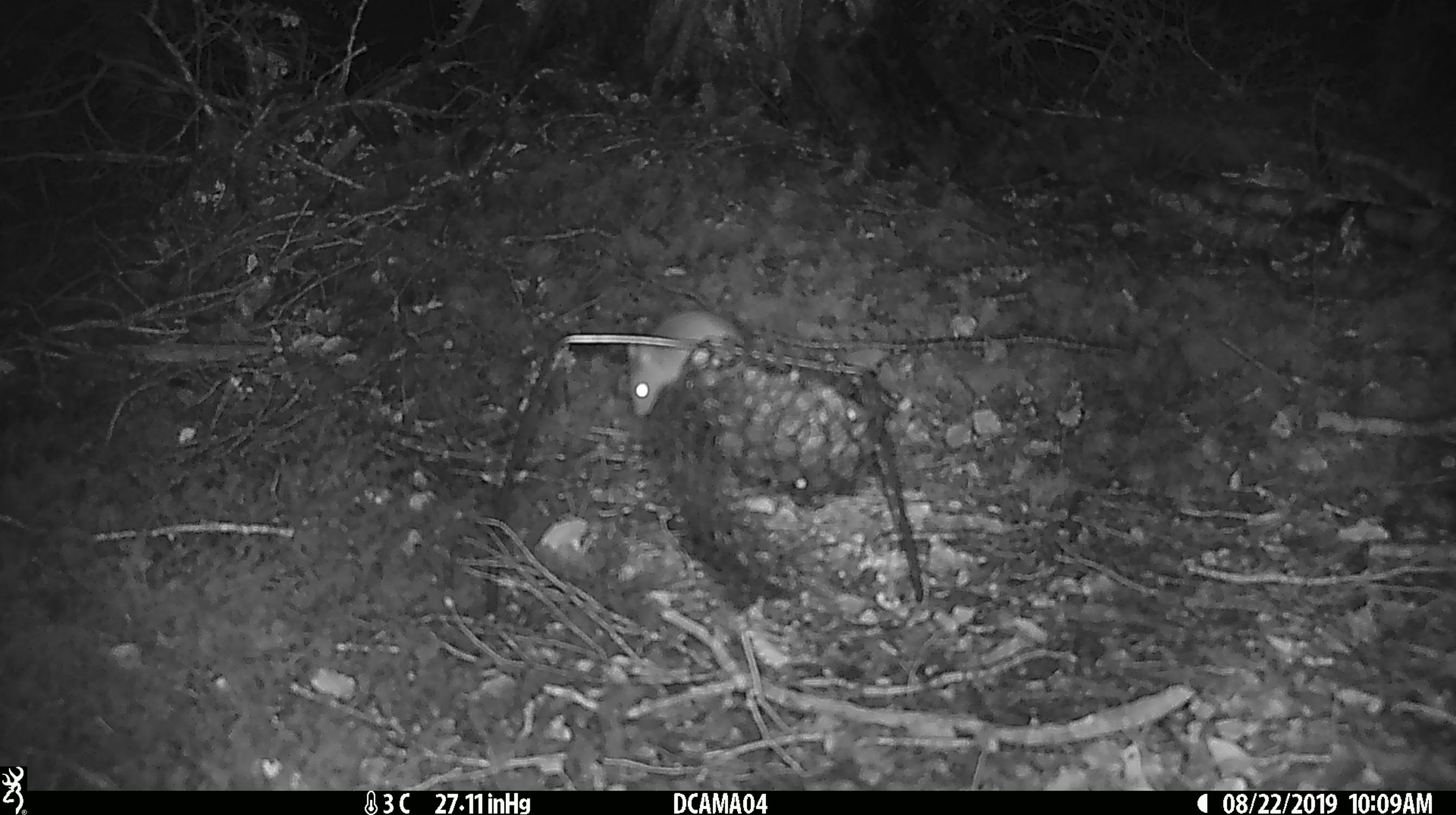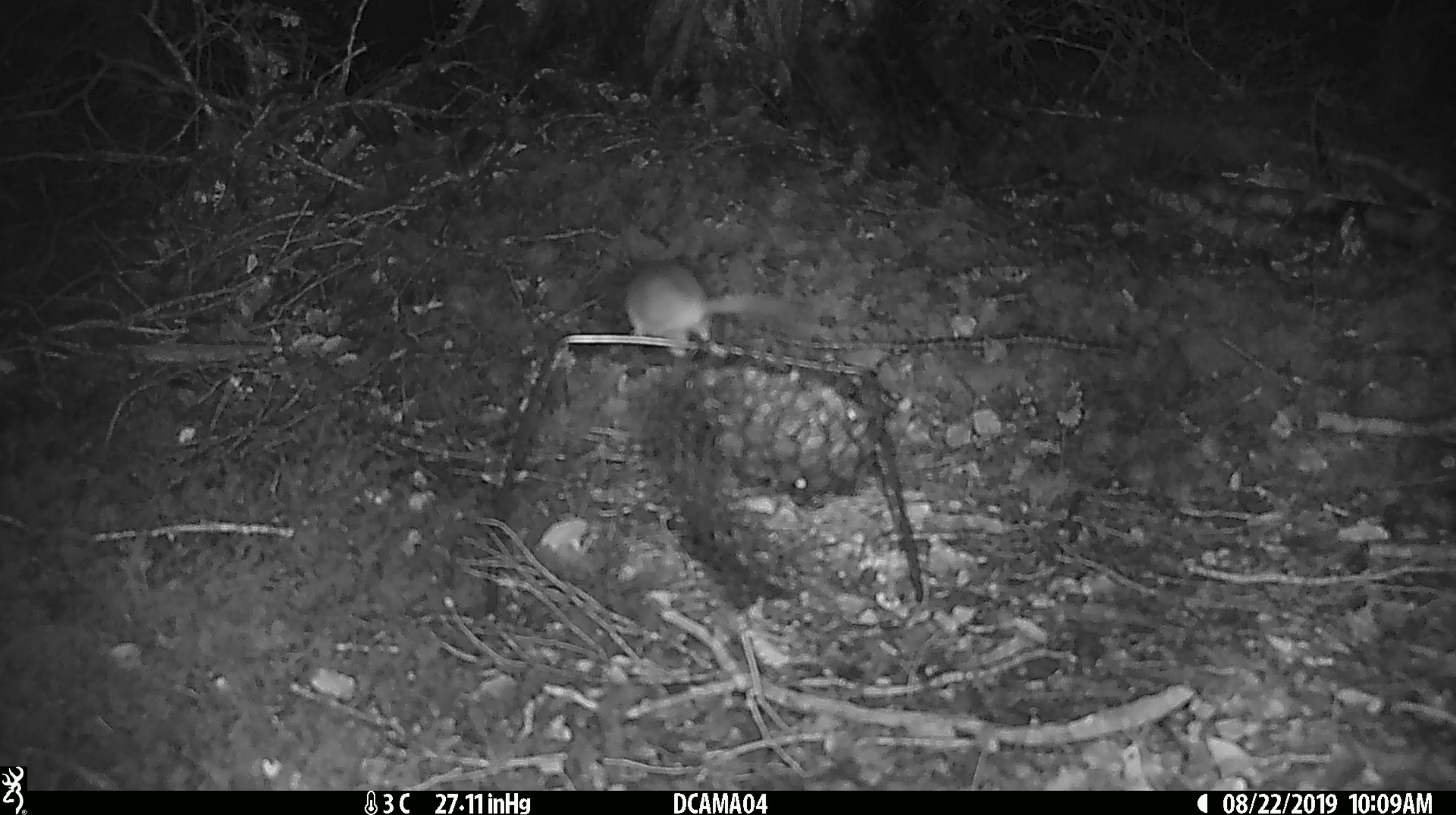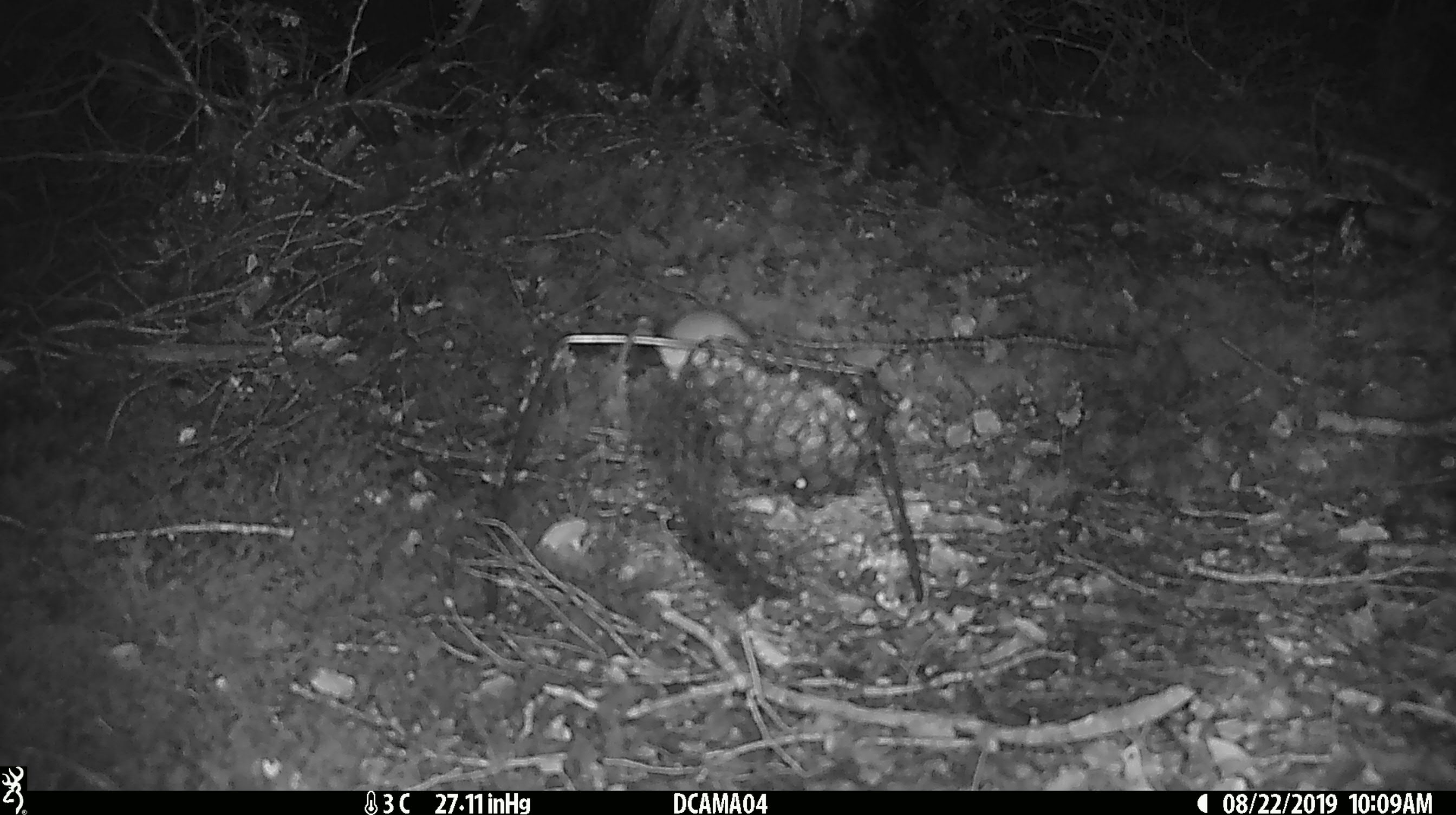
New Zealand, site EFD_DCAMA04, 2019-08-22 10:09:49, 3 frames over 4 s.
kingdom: Animalia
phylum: Chordata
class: Mammalia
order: Rodentia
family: Muridae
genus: Mus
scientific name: Mus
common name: mouse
Mouse (Mus).